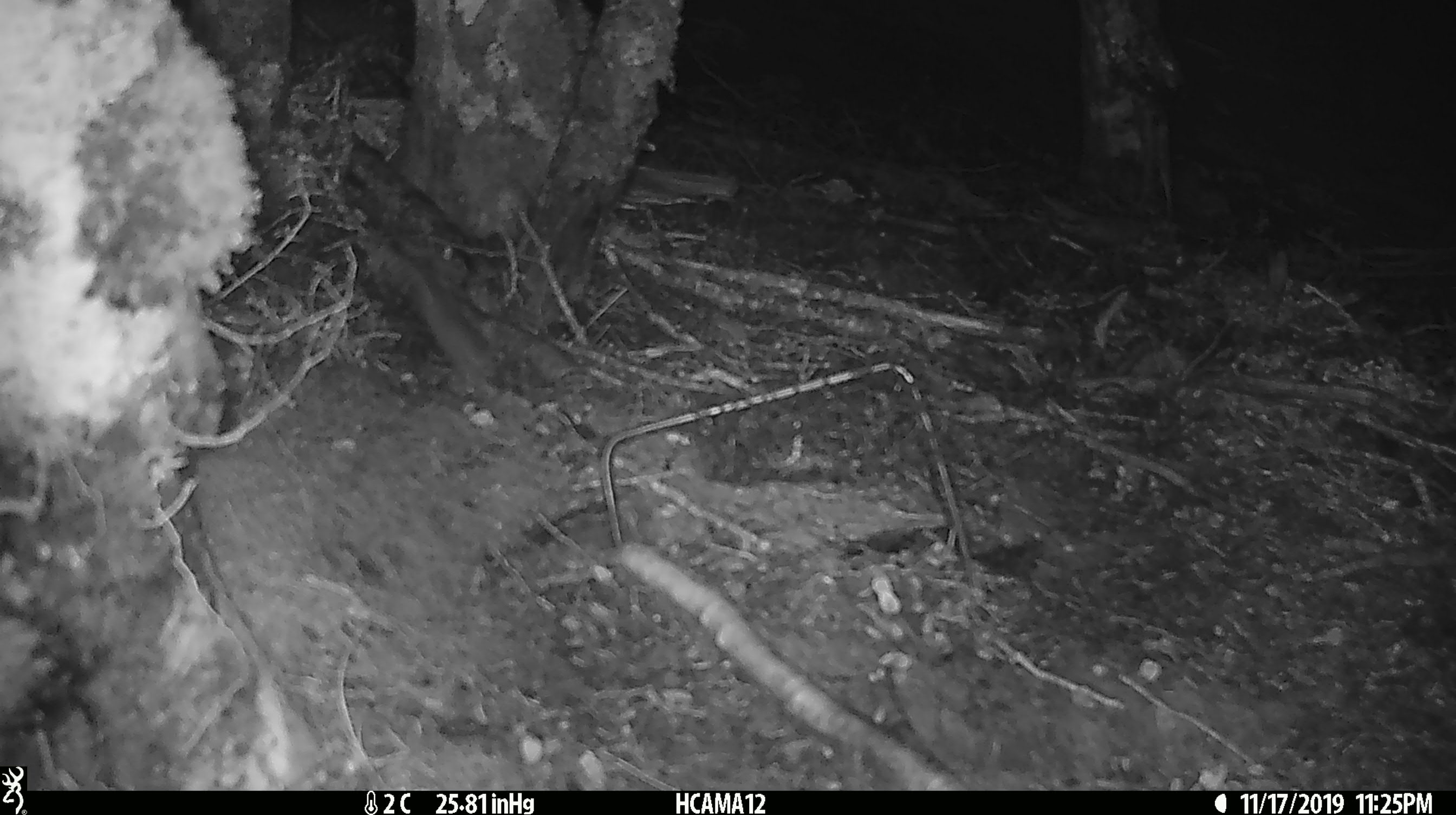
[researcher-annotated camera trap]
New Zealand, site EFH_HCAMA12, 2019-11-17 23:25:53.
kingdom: Animalia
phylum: Chordata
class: Mammalia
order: Rodentia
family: Muridae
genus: Mus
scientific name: Mus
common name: mouse